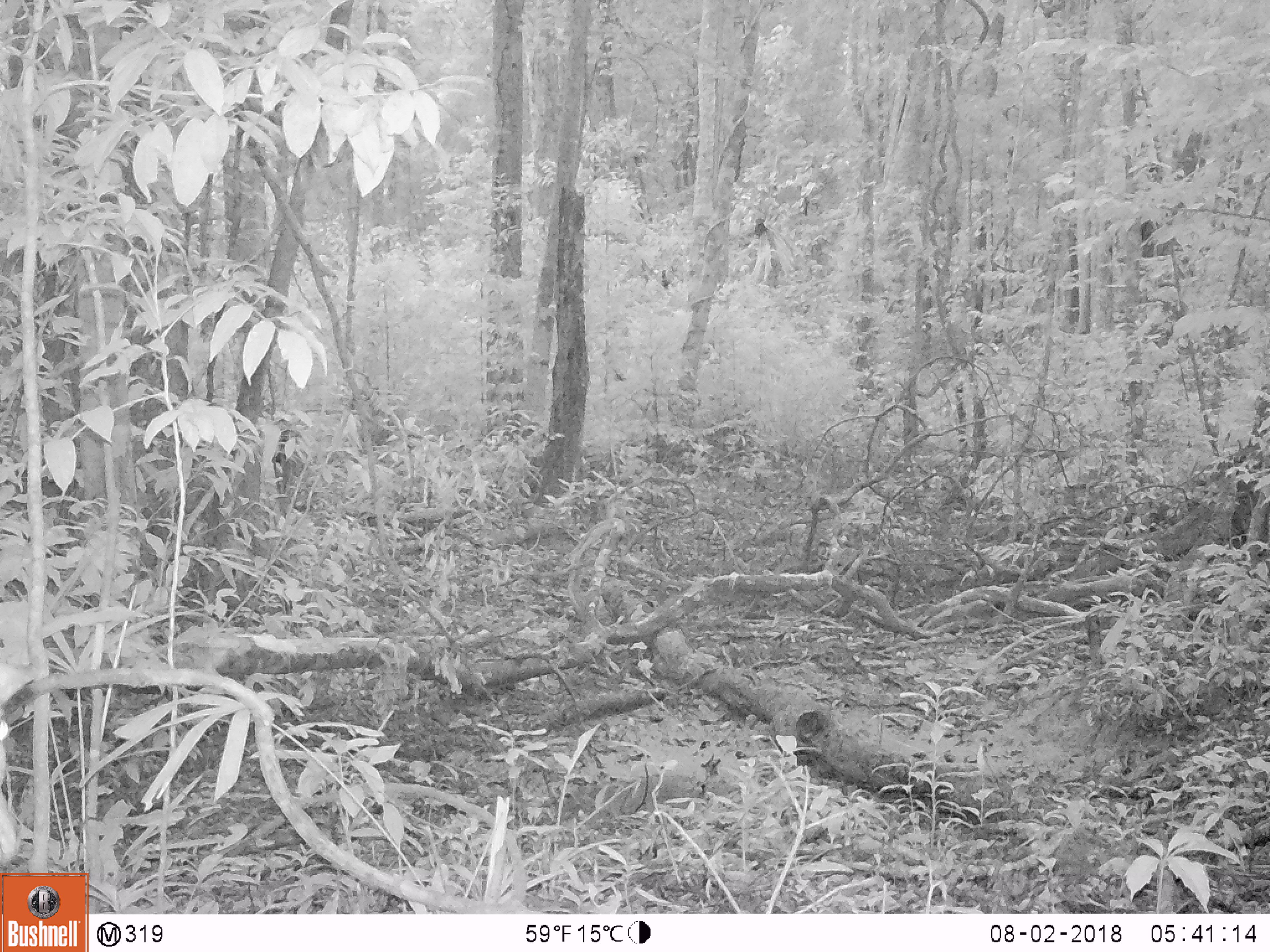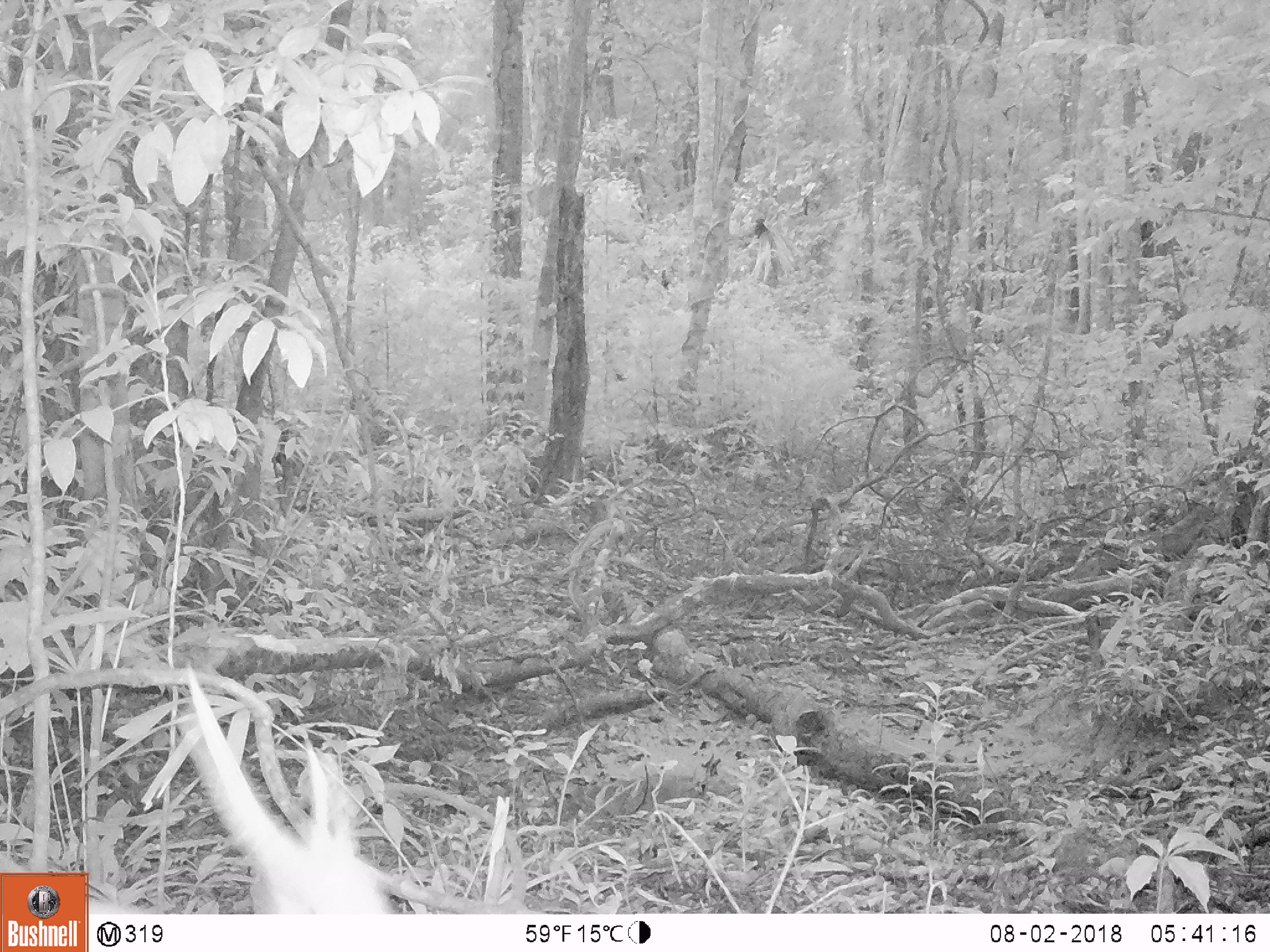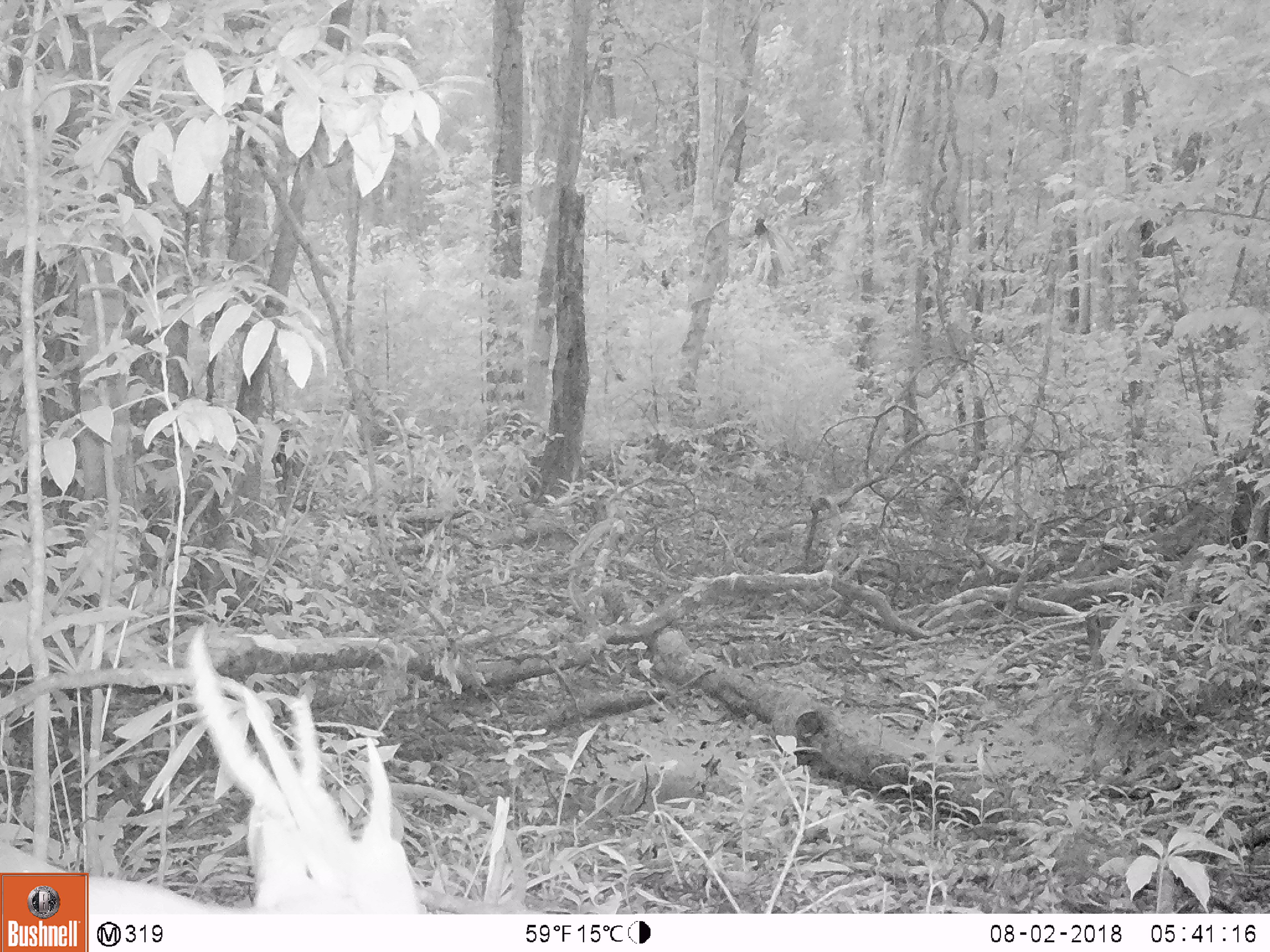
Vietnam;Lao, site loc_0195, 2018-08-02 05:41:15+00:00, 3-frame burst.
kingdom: Animalia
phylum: Chordata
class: Mammalia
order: Artiodactyla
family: Cervidae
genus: Muntiacus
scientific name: Muntiacus vuquangensis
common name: large-antlered muntjac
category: large antlered muntjac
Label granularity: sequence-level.